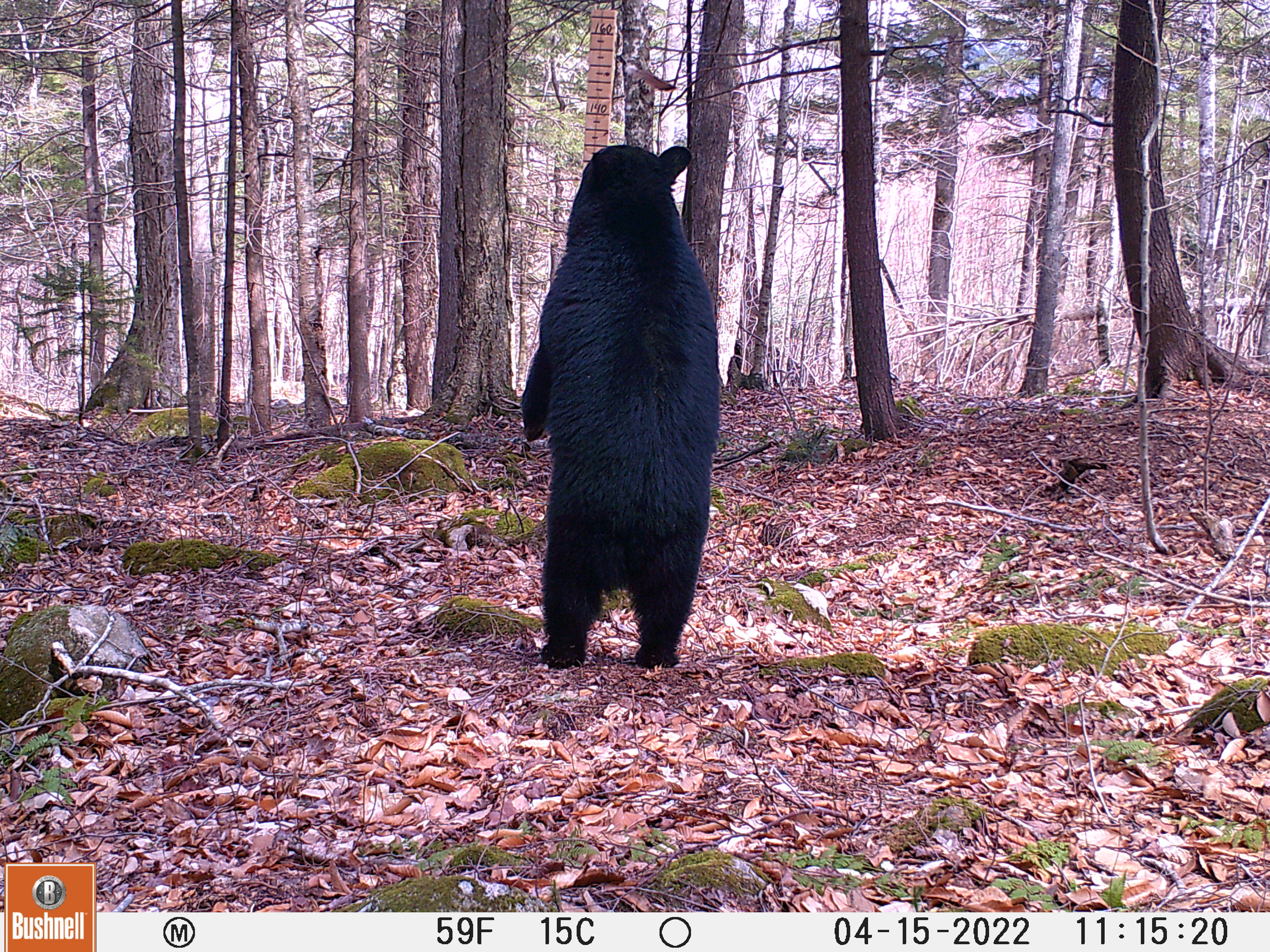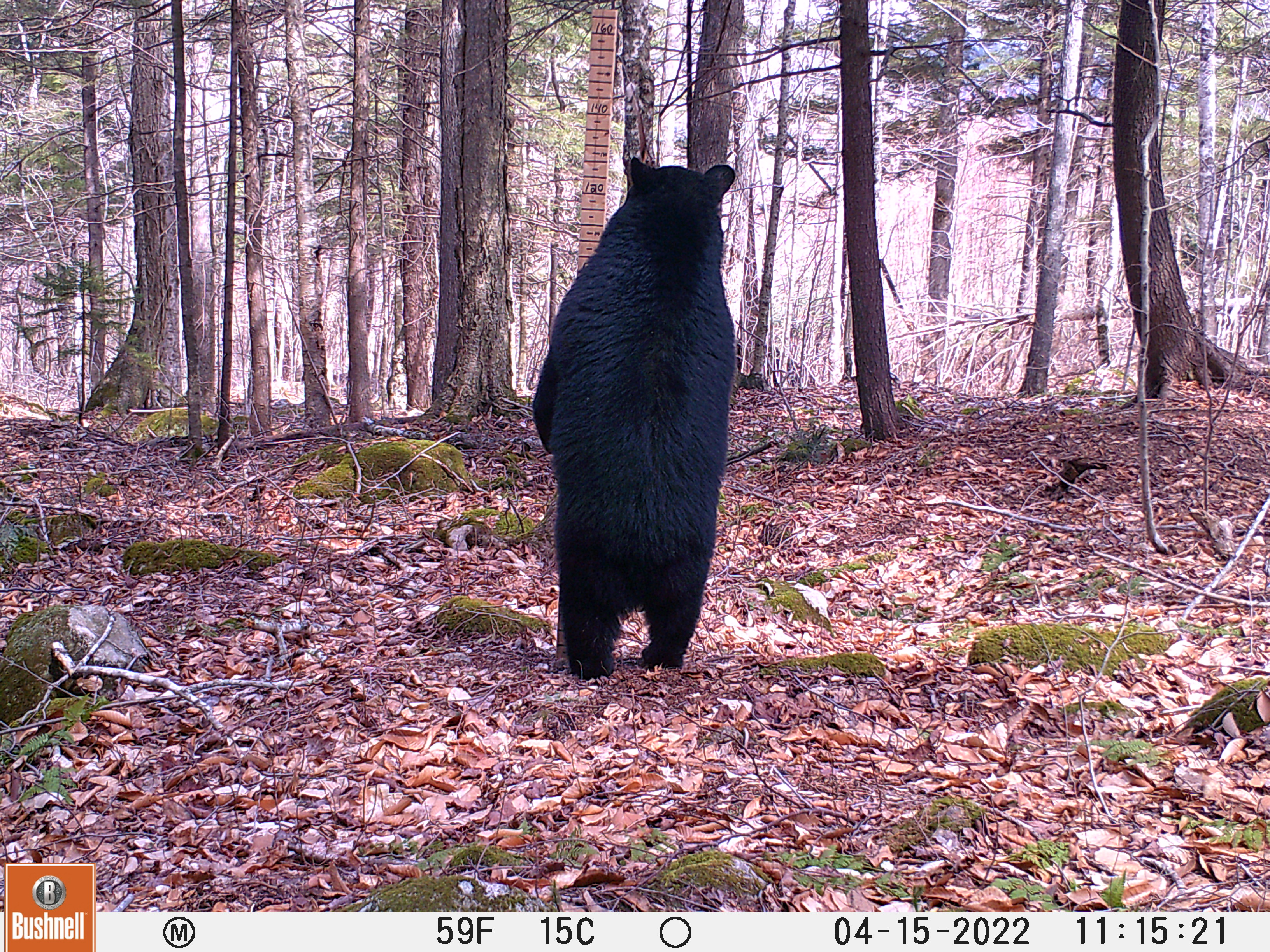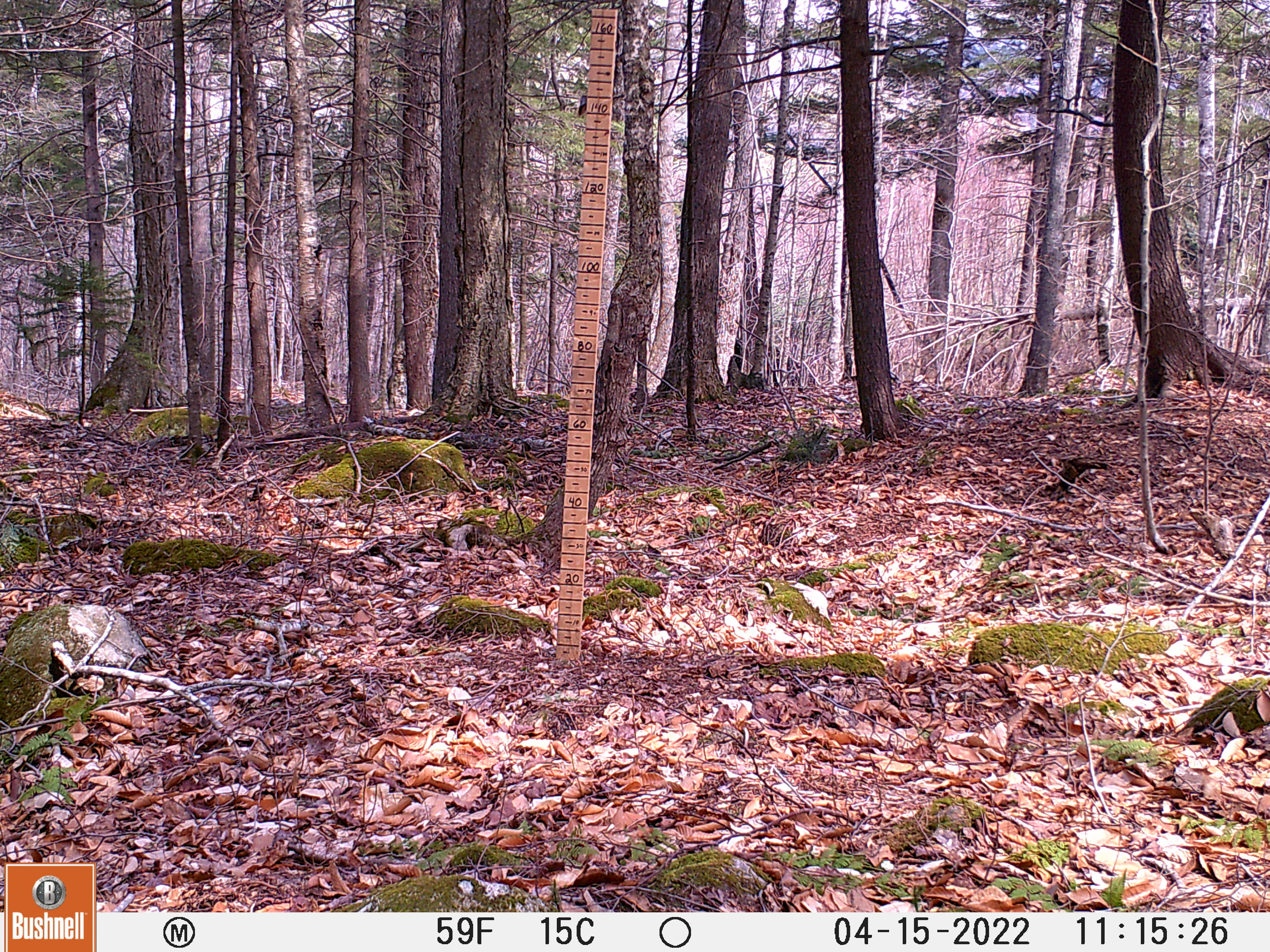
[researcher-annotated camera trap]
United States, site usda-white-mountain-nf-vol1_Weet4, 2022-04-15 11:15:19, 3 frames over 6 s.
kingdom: Animalia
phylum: Chordata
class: Mammalia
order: Carnivora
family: Ursidae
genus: Ursus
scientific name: Ursus americanus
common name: black bear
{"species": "black bear (Ursus americanus)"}